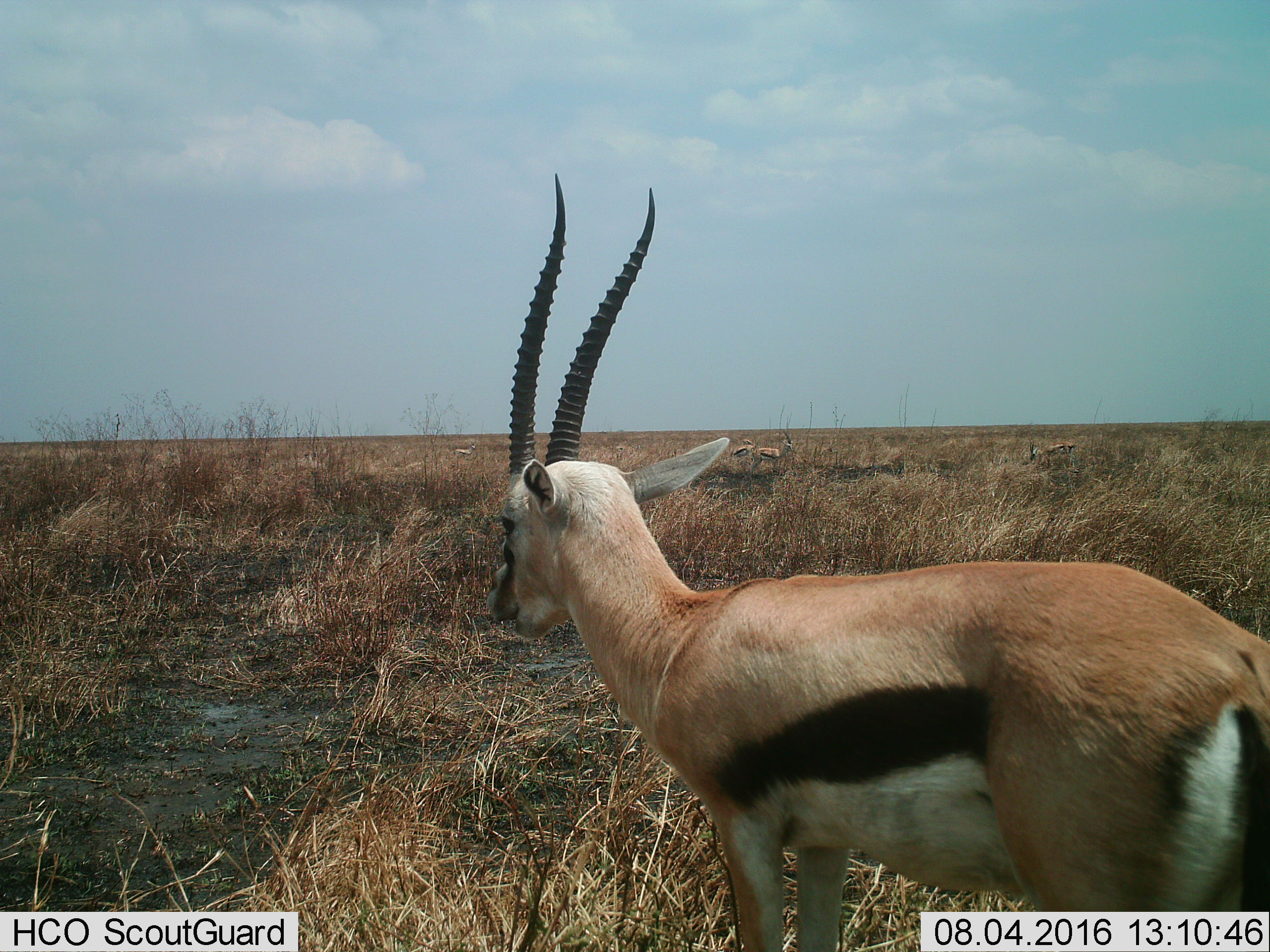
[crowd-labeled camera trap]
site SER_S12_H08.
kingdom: Animalia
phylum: Chordata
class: Mammalia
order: Artiodactyla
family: Bovidae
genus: Eudorcas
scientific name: Eudorcas thomsonii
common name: thomson's gazelle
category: gazellethomsons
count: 5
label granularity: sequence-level